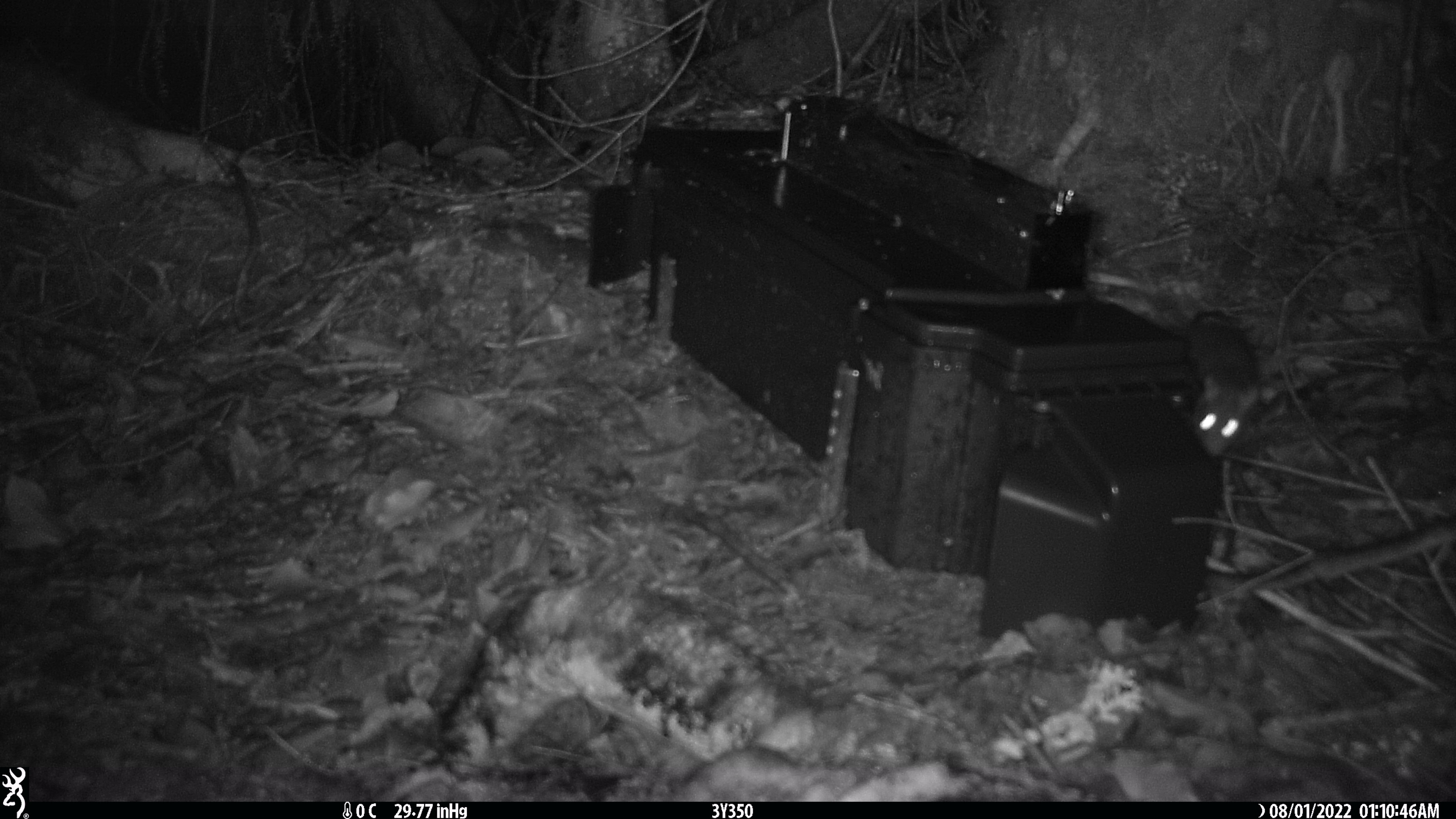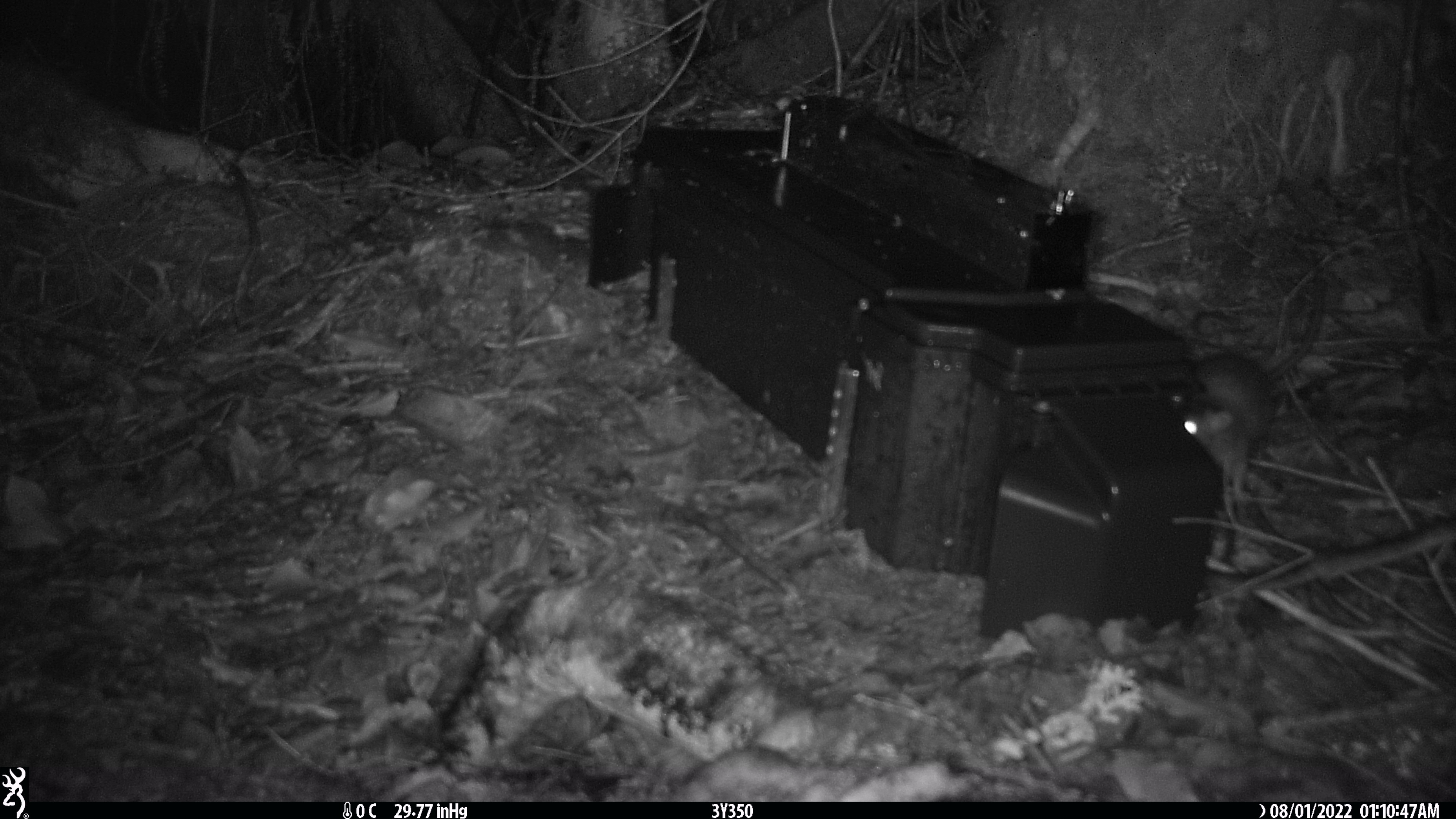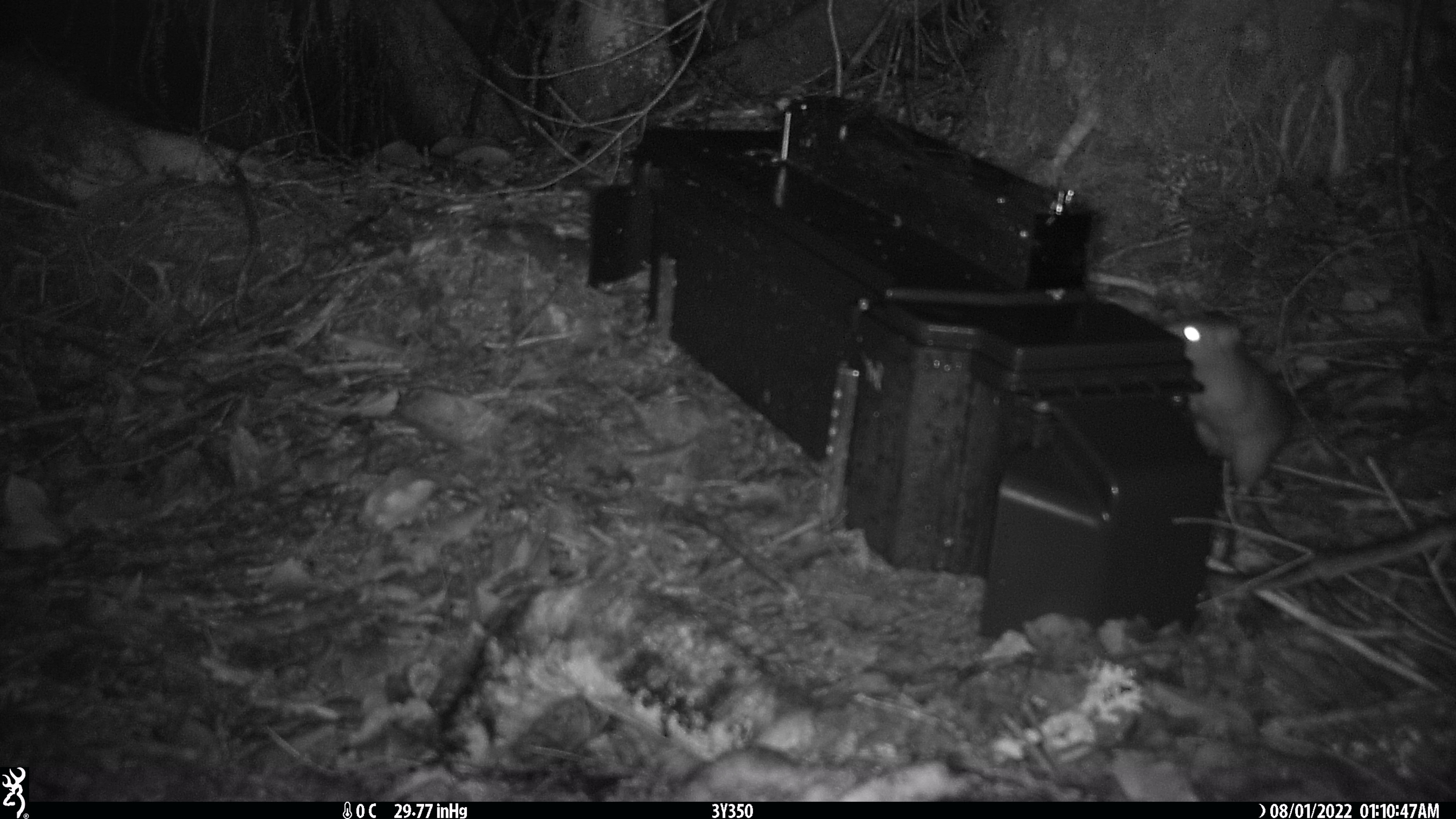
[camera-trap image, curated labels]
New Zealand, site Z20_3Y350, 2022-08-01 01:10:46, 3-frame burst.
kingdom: Animalia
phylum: Chordata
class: Mammalia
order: Rodentia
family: Muridae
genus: Rattus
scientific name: Rattus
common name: rat